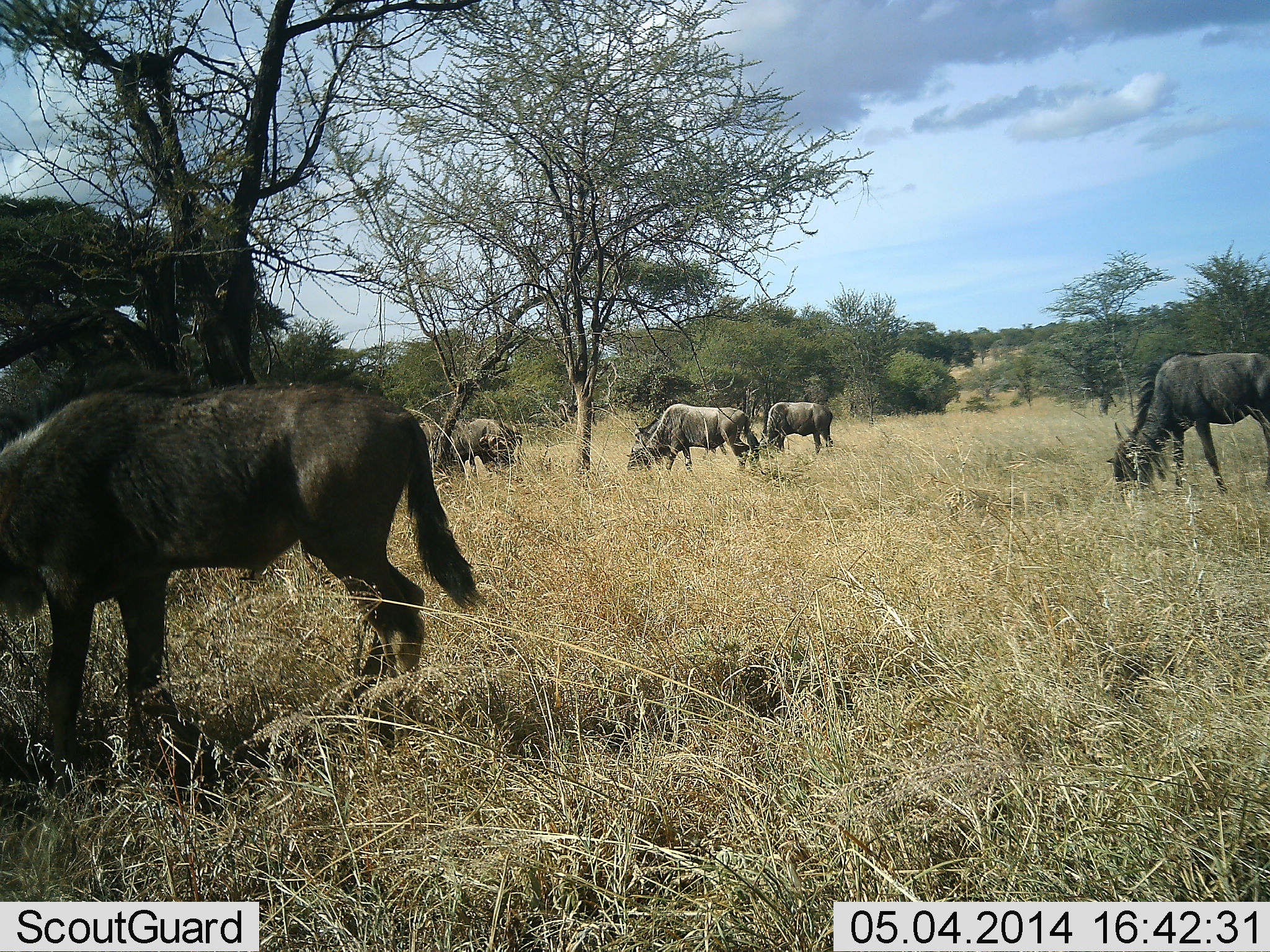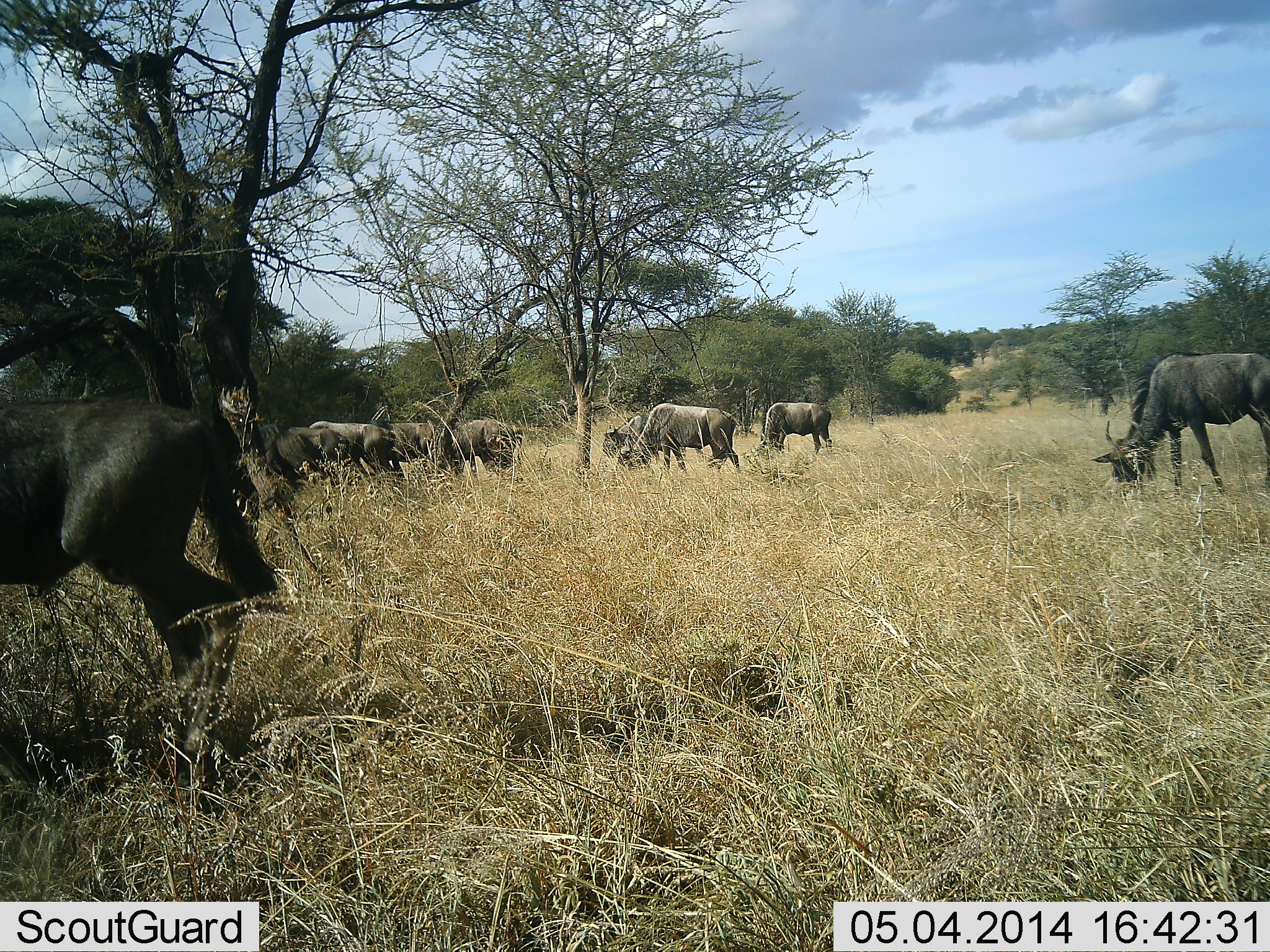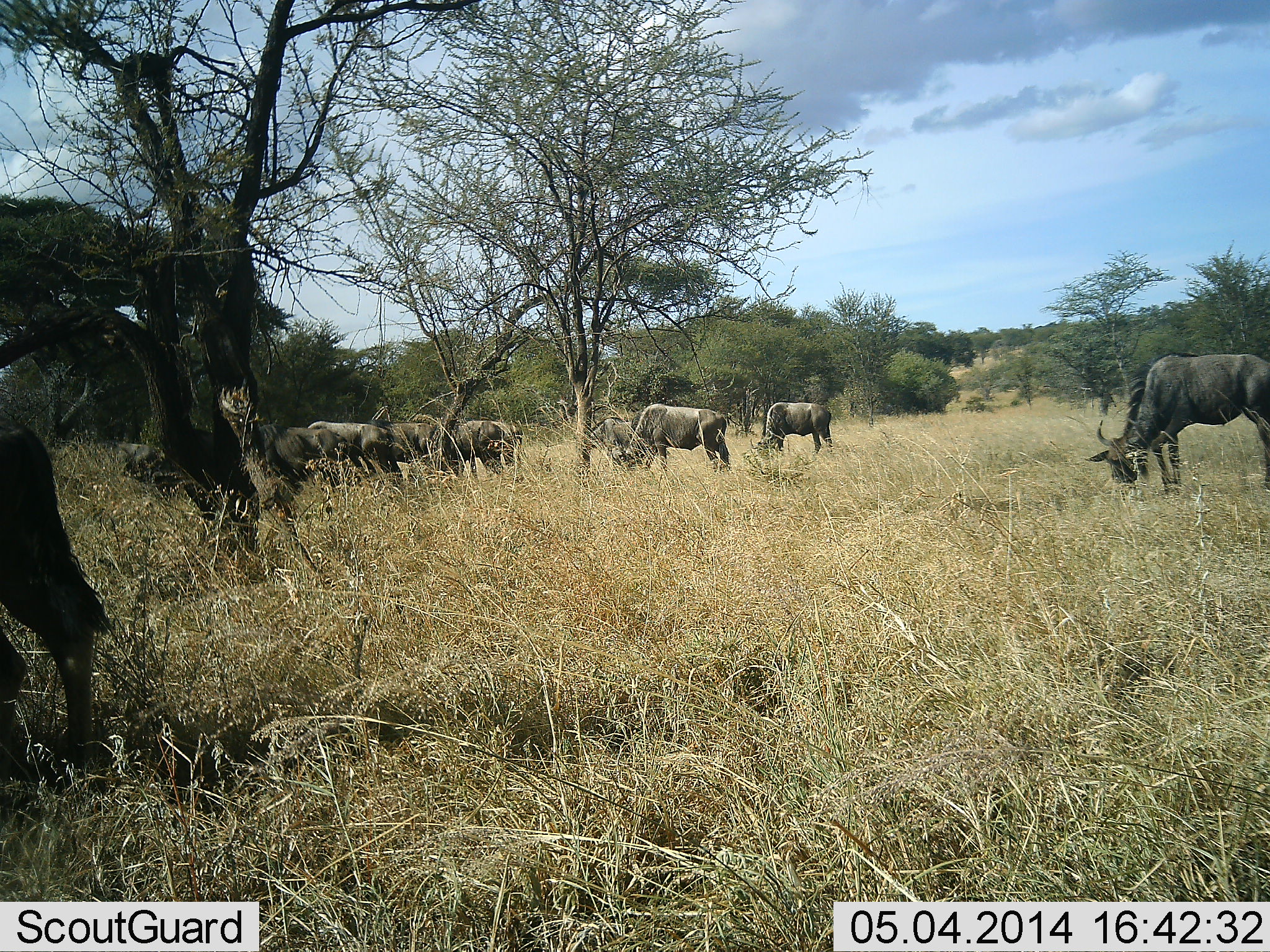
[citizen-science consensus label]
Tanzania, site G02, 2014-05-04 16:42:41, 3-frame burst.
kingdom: Animalia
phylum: Chordata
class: Mammalia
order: Artiodactyla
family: Bovidae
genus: Connochaetes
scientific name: Connochaetes taurinus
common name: blue wildebeest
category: wildebeest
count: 9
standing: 20%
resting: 0%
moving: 60%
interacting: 0%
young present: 0%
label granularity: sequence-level